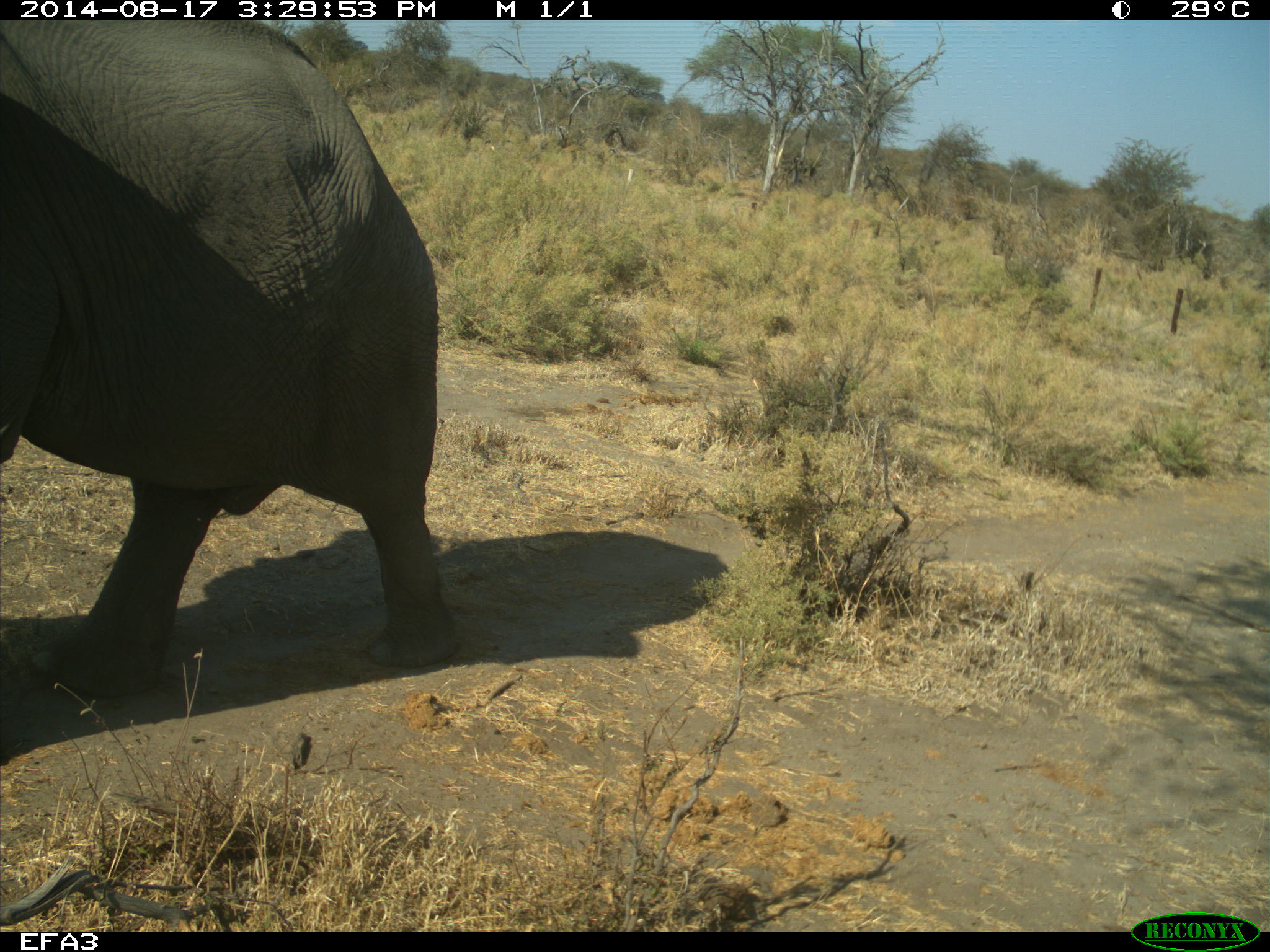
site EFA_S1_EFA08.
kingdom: Animalia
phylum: Chordata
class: Mammalia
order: Proboscidea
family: Elephantidae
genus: Loxodonta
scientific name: Loxodonta africana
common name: african bush elephant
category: elephant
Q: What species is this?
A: Elephant (african bush elephant) (Loxodonta africana).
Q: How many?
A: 1.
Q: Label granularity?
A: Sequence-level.